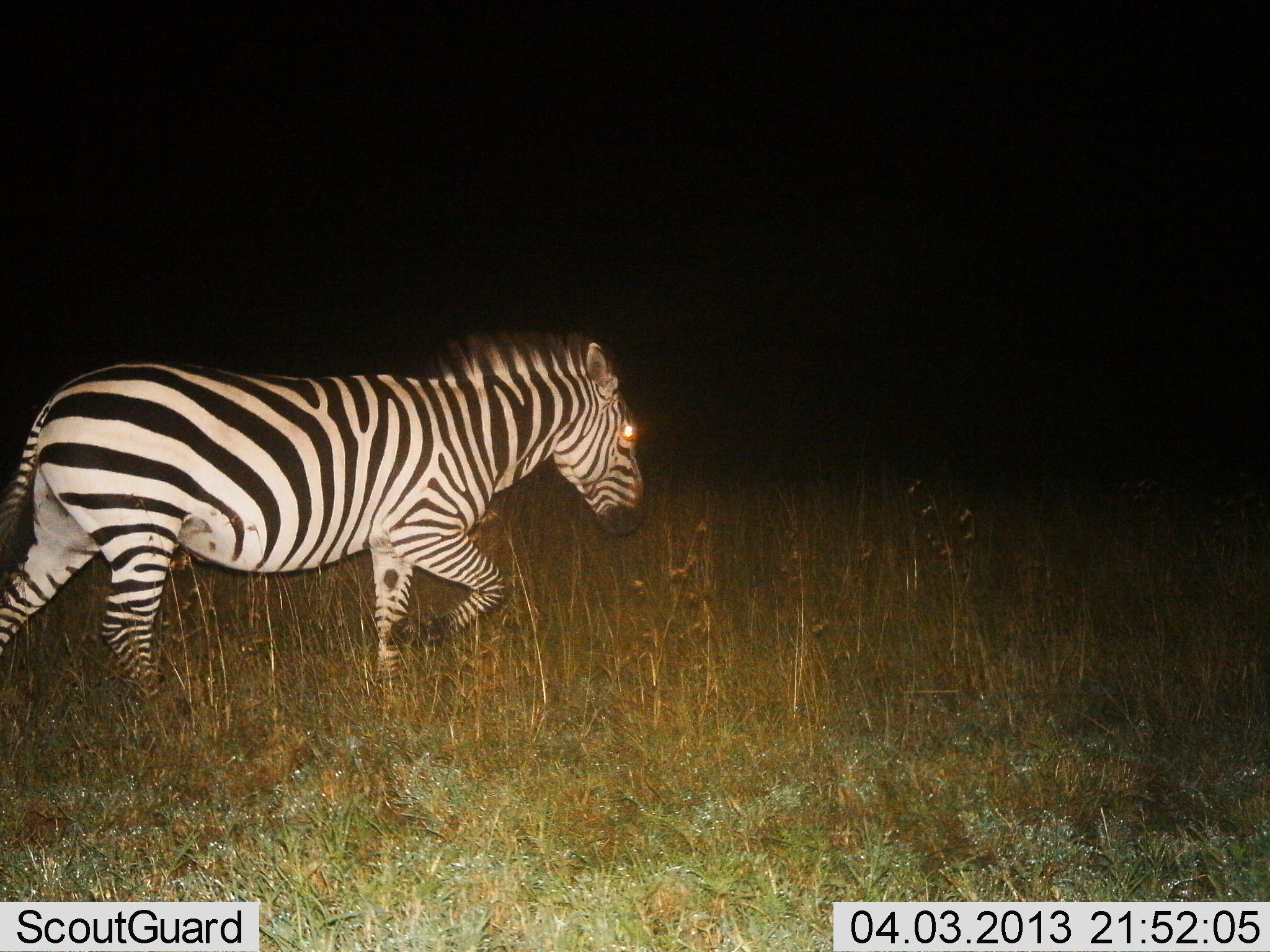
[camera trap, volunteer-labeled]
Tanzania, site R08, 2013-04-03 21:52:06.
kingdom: Animalia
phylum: Chordata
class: Mammalia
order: Perissodactyla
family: Equidae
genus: Equus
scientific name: Equus quagga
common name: plains zebra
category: zebra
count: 1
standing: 11%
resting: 0%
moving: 95%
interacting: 0%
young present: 0%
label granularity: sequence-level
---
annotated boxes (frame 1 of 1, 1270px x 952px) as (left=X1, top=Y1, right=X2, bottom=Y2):
animal: (left=0, top=329, right=644, bottom=703)